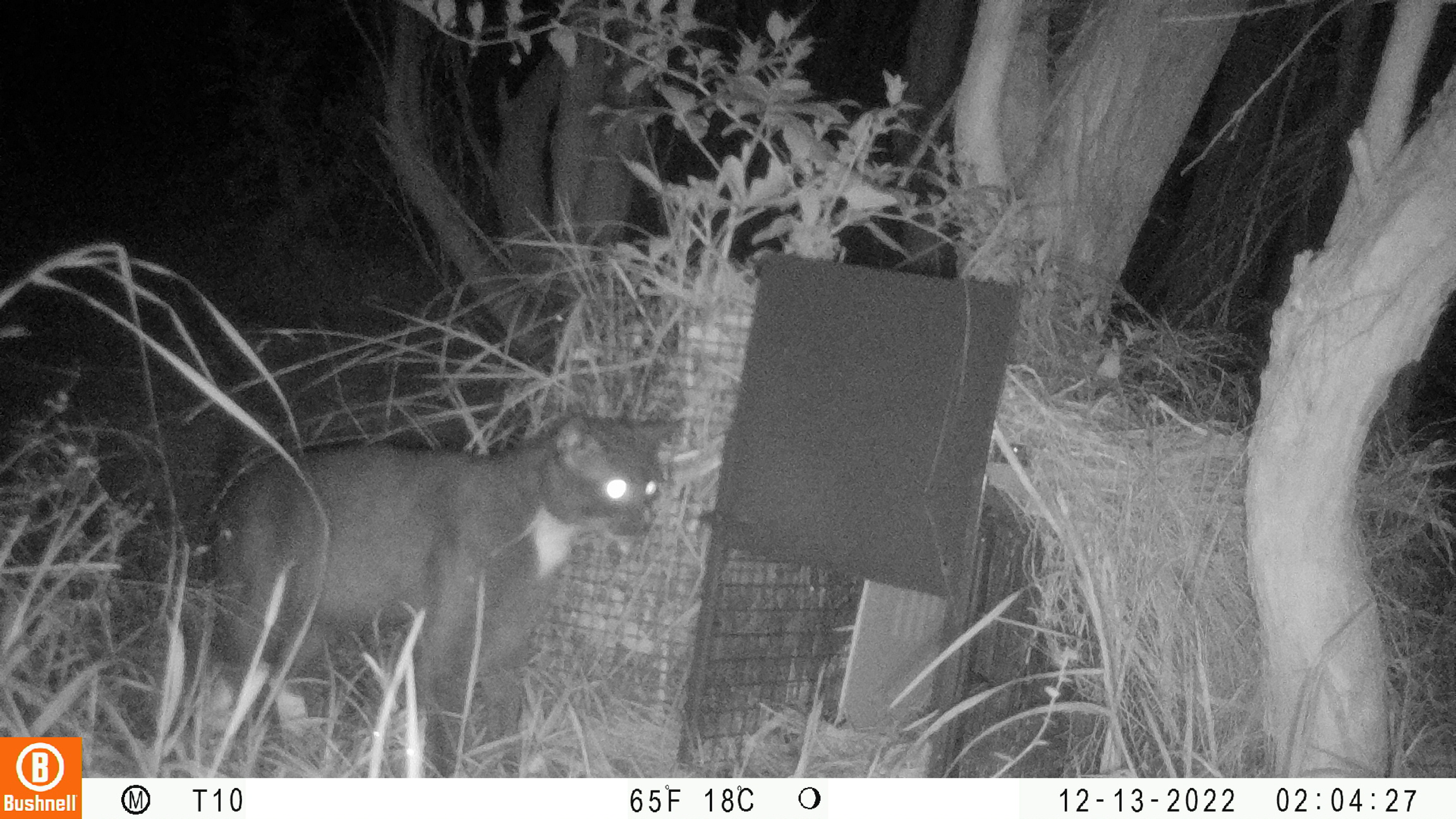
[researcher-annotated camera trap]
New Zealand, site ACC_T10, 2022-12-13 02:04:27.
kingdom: Animalia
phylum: Chordata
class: Mammalia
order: Carnivora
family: Felidae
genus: Felis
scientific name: Felis catus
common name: domestic cat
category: cat